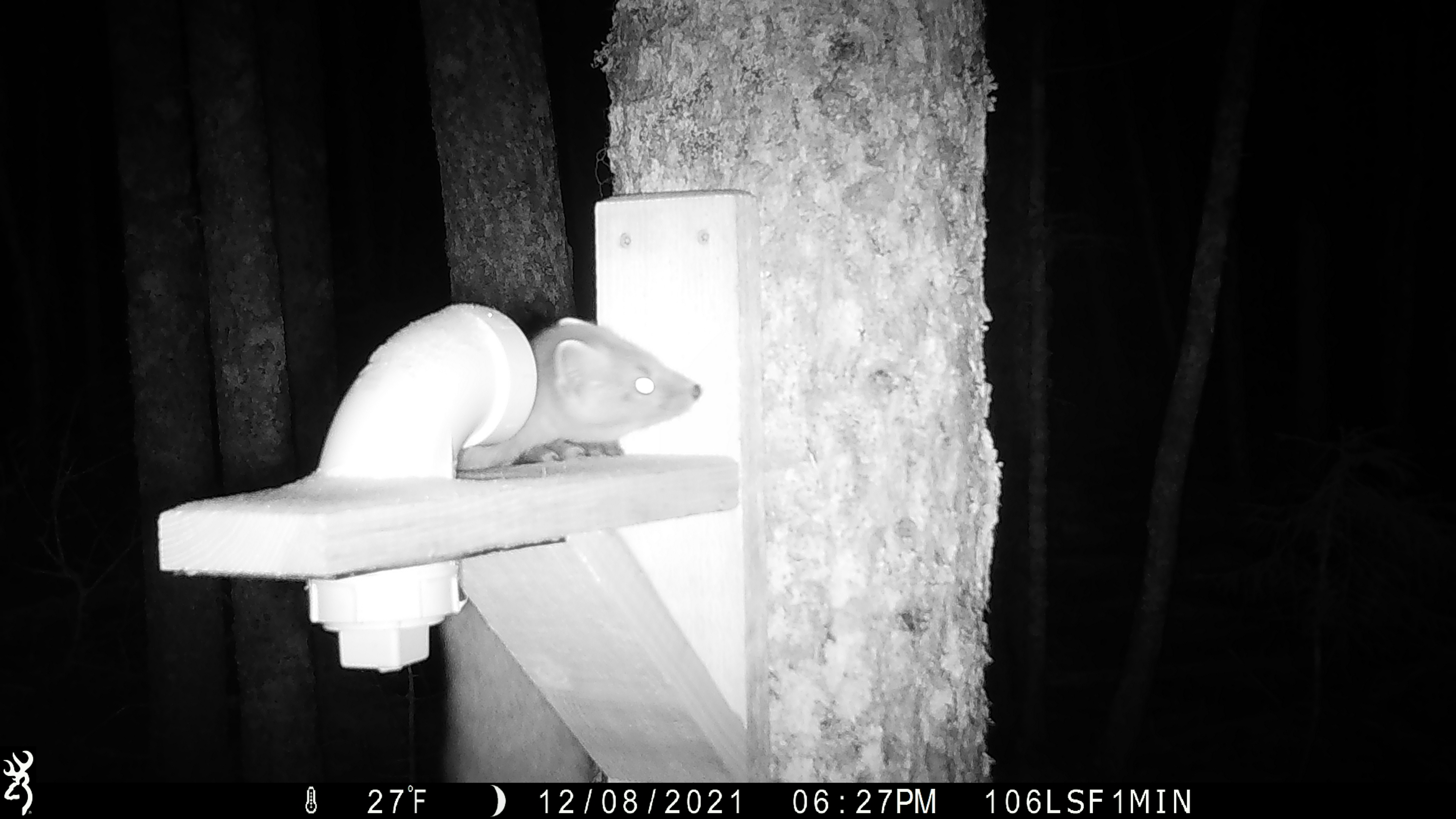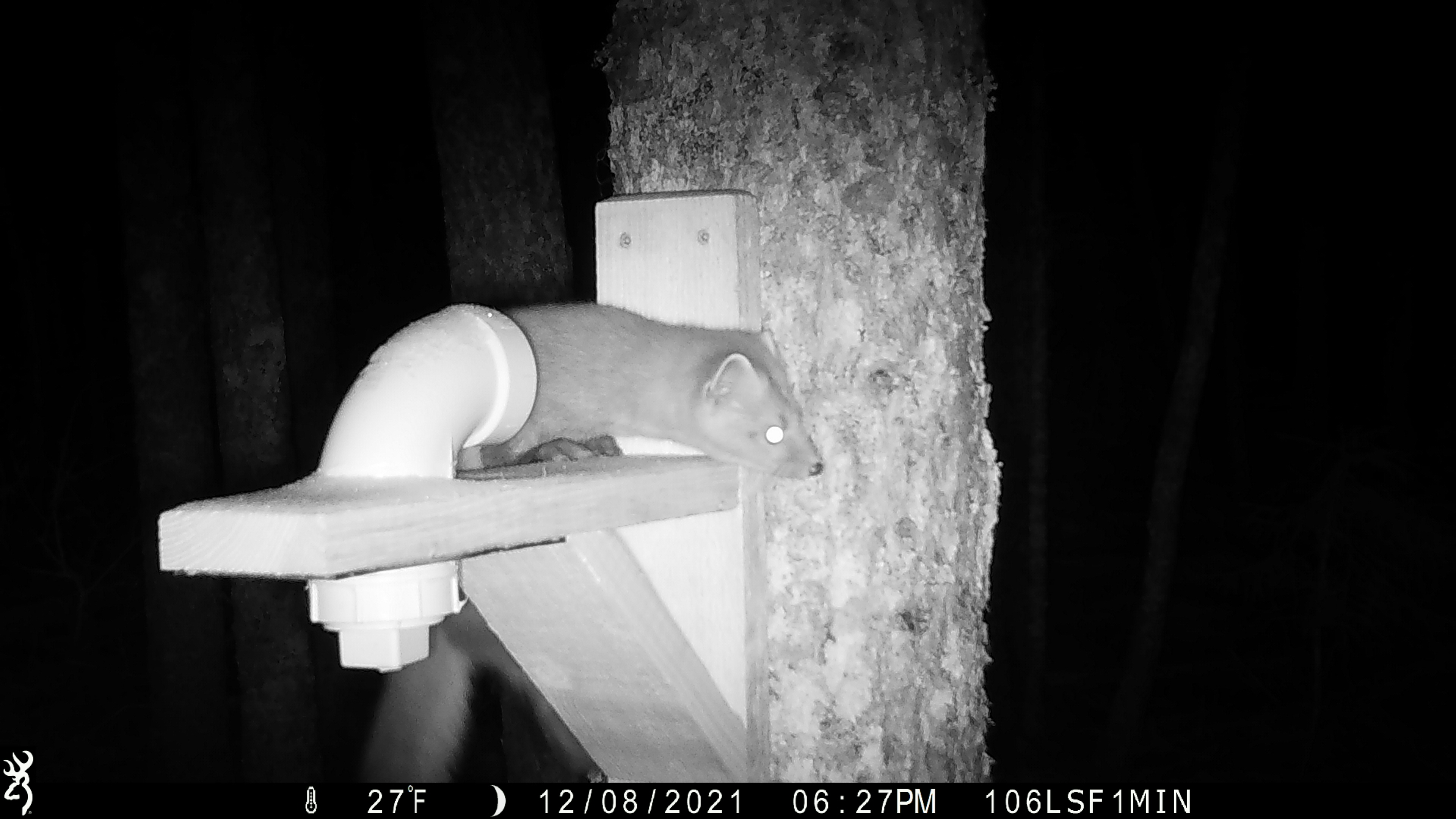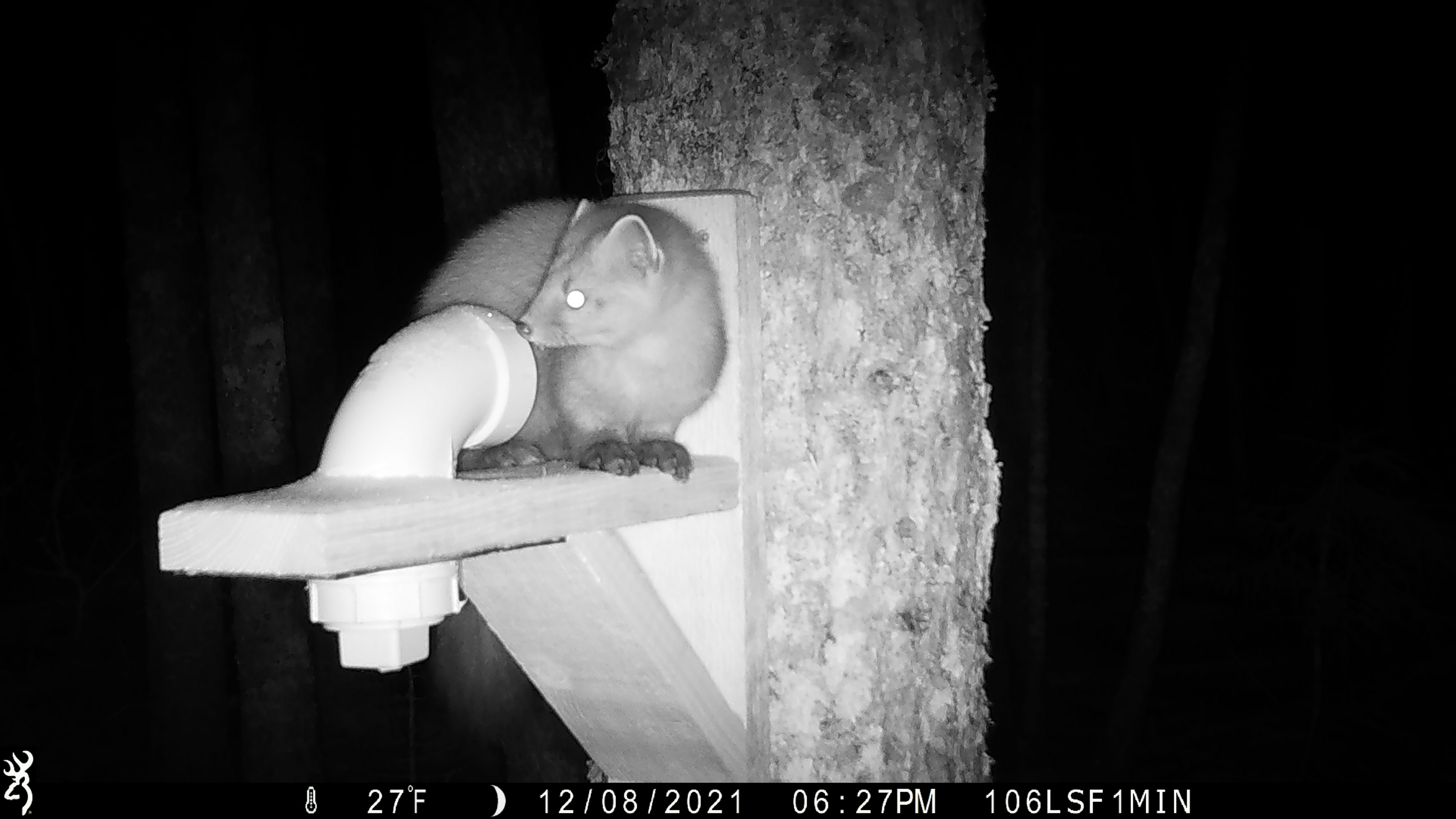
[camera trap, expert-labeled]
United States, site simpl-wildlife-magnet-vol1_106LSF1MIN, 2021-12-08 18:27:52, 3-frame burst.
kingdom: Animalia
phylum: Chordata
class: Mammalia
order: Carnivora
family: Mustelidae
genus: Martes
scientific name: Martes americana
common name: american marten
American marten (Martes americana).